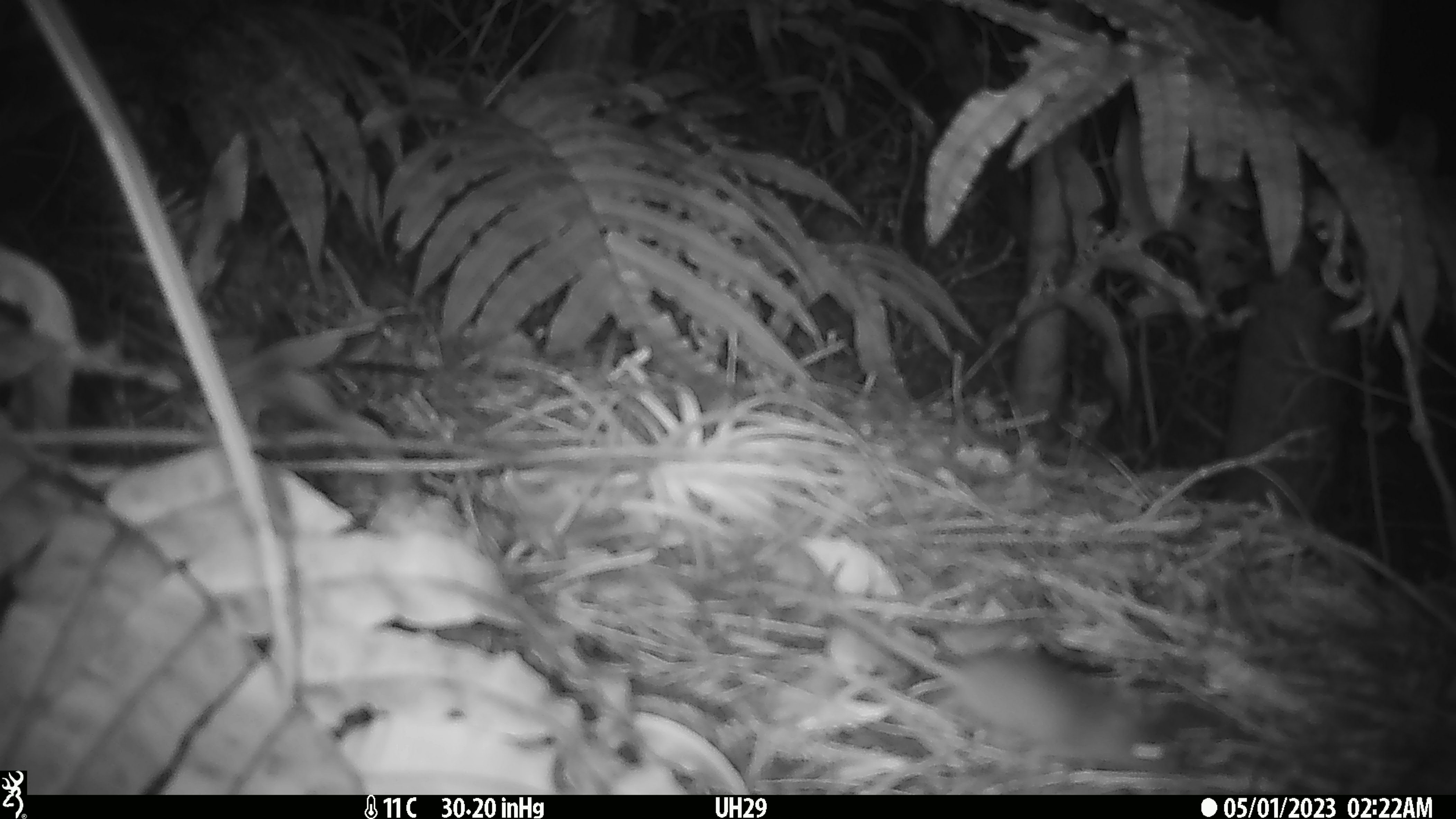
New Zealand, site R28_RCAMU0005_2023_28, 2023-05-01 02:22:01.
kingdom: Animalia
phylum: Chordata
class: Mammalia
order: Rodentia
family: Muridae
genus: Mus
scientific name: Mus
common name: mouse